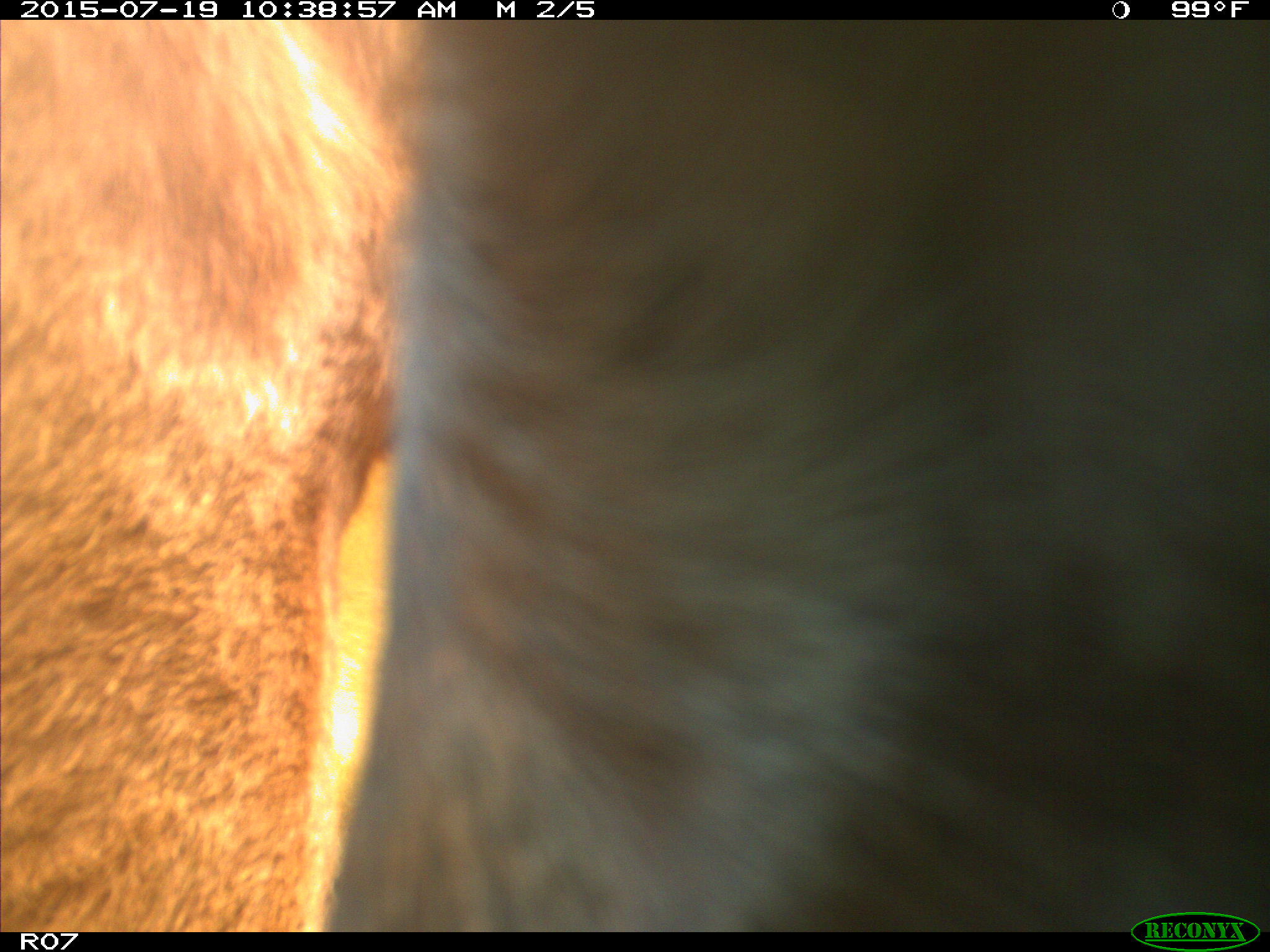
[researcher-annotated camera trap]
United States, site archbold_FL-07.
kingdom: Animalia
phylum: Chordata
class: Mammalia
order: Artiodactyla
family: Bovidae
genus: Bos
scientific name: Bos taurus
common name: domestic cow